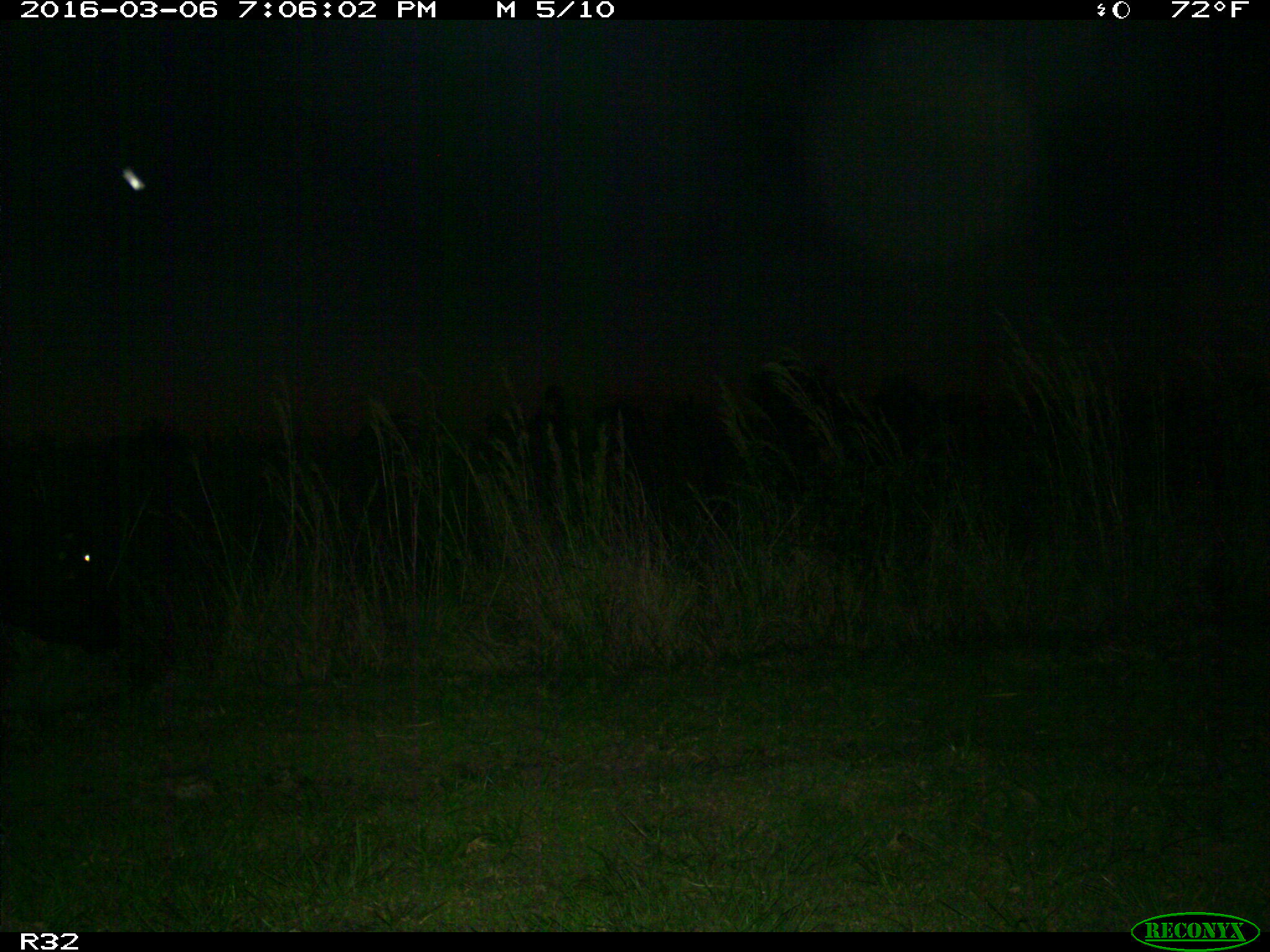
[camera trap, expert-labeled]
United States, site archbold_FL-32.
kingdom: Animalia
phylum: Chordata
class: Mammalia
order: Artiodactyla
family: Bovidae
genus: Bos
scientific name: Bos taurus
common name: domestic cow